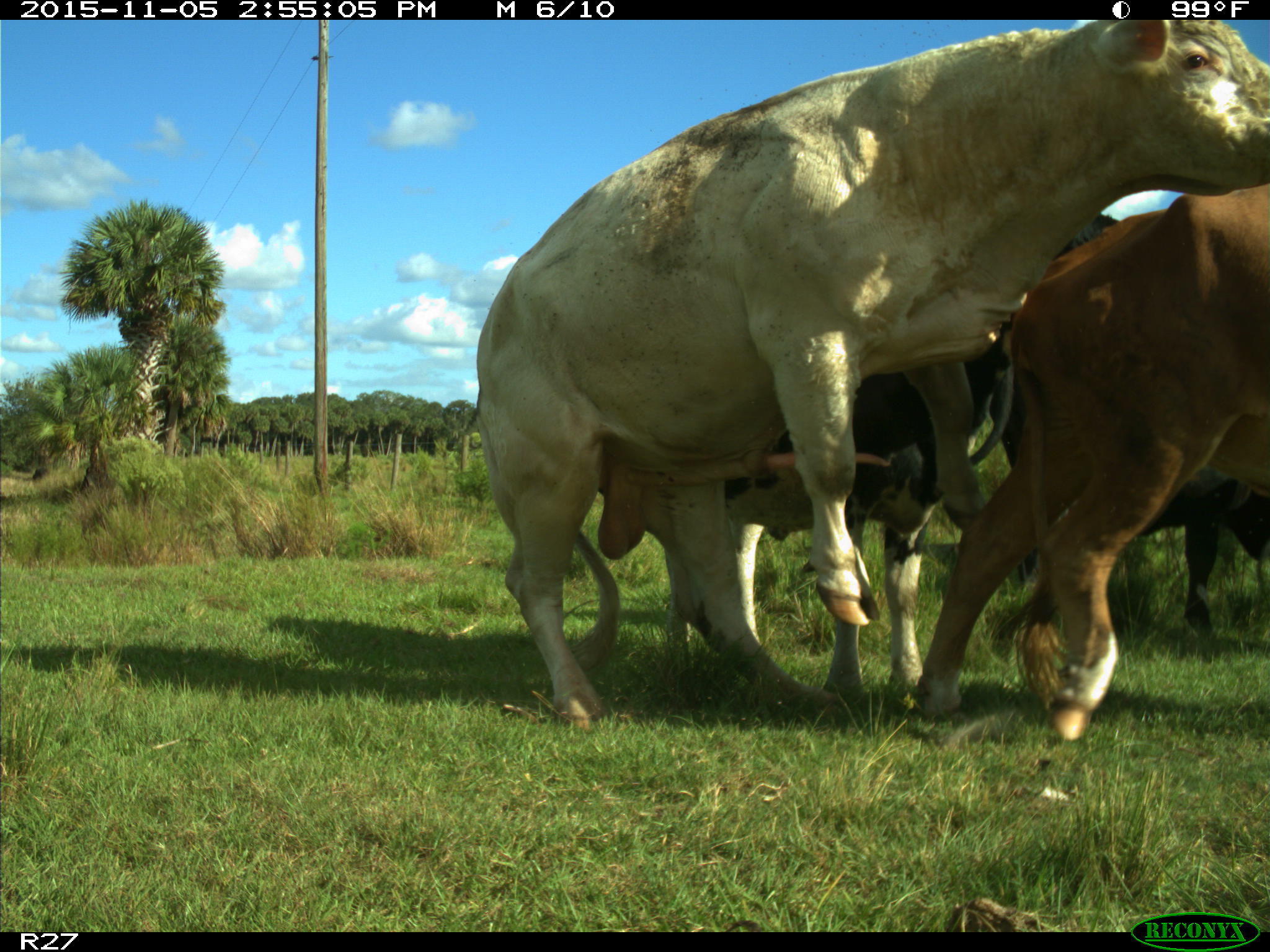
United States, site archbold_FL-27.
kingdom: Animalia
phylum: Chordata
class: Mammalia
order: Artiodactyla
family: Bovidae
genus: Bos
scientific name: Bos taurus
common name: domestic cow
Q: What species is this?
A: Bos taurus (domestic cow).